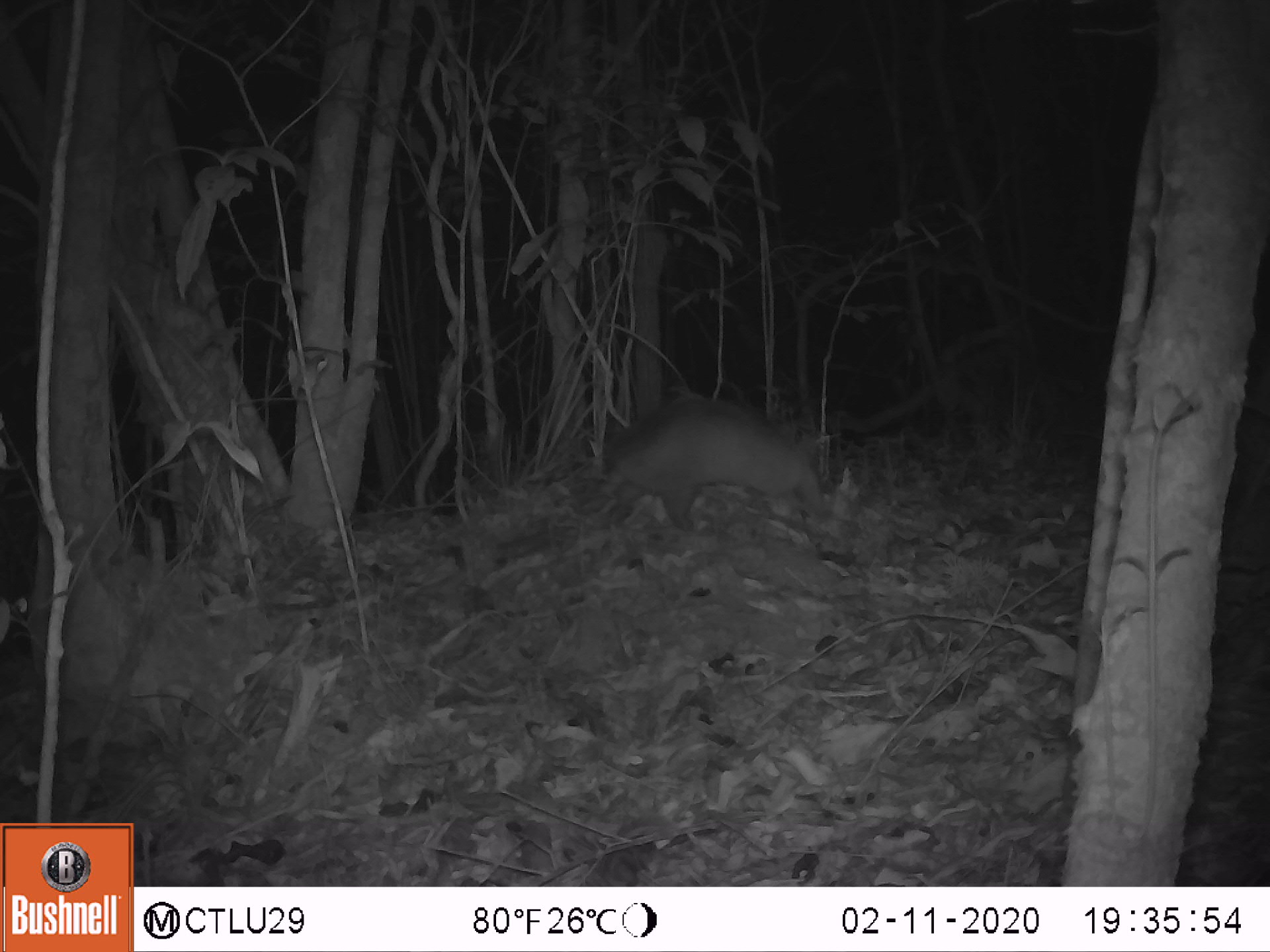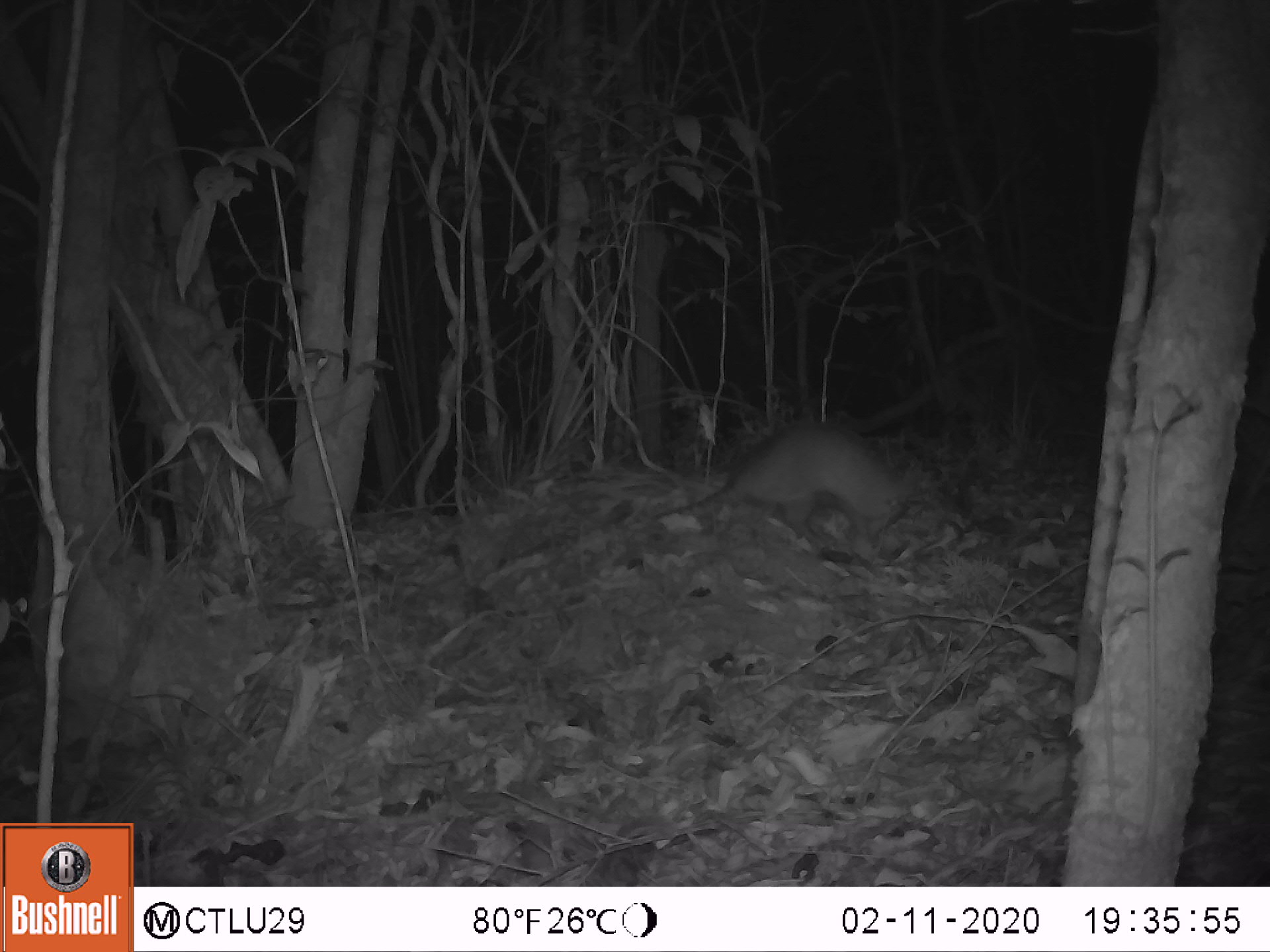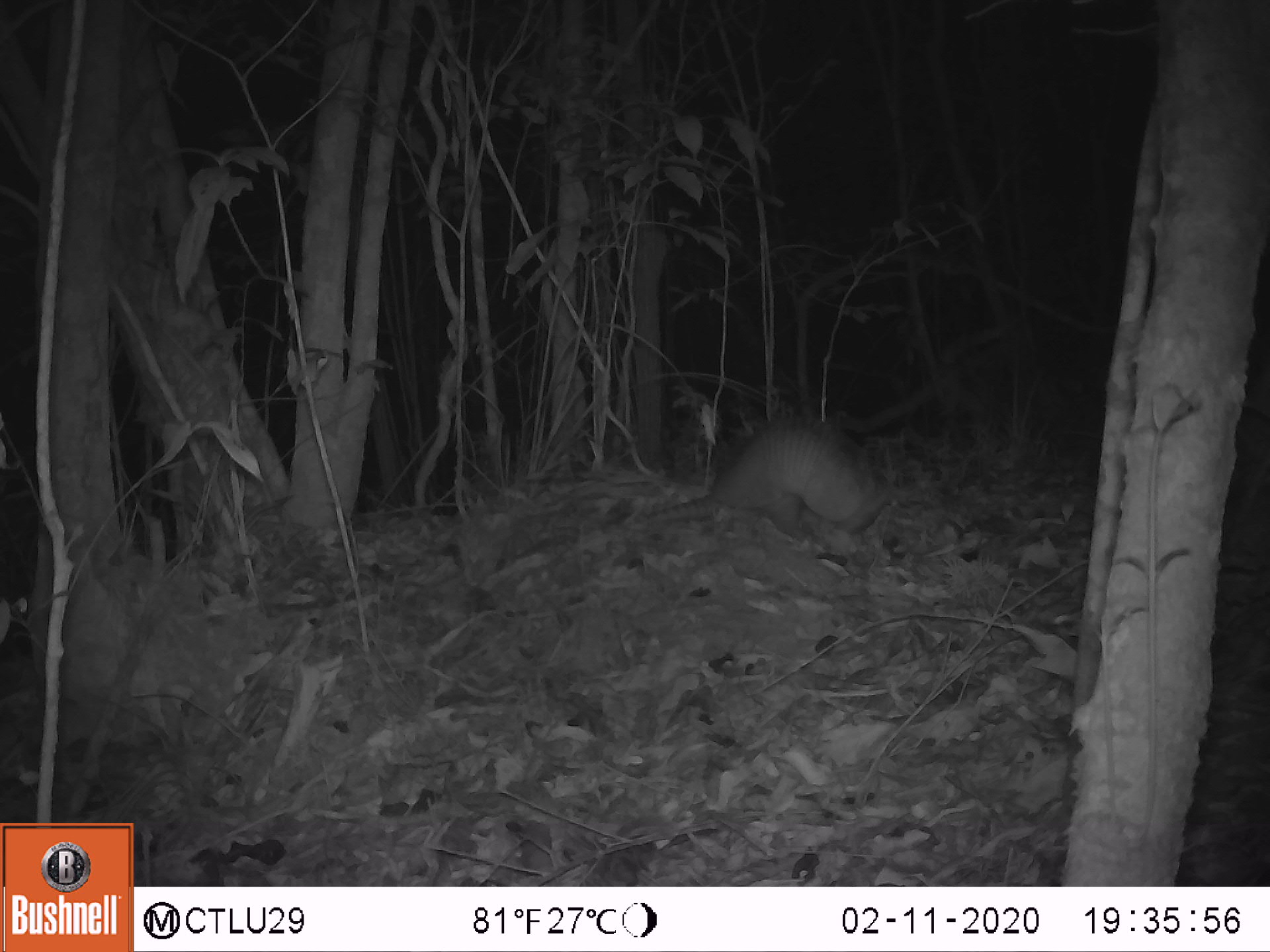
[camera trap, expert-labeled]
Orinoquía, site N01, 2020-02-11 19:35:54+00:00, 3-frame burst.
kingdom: Animalia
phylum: Chordata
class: Mammalia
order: Rodentia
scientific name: Rodentia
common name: rodent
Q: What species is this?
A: Rodent (Rodentia).